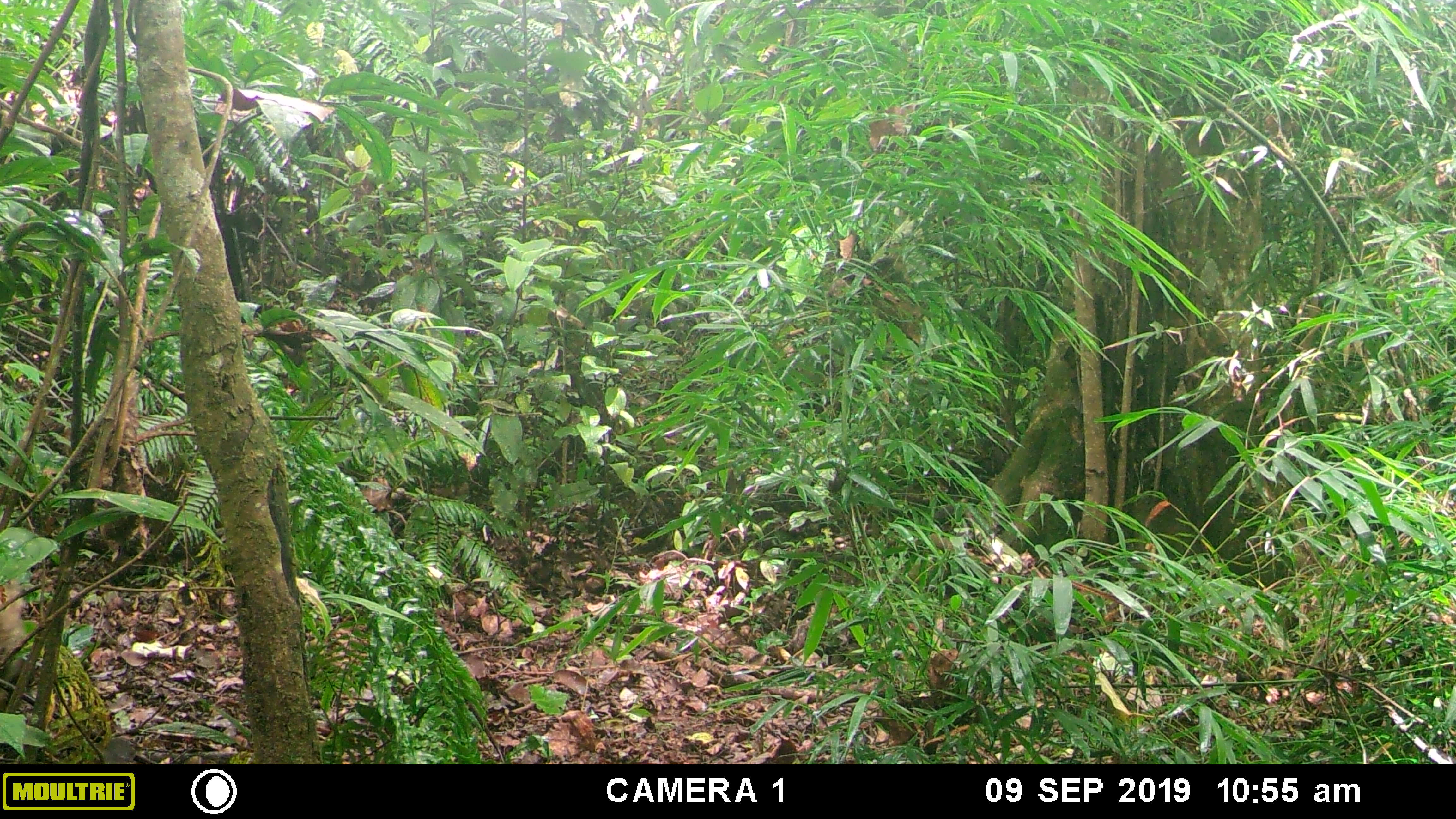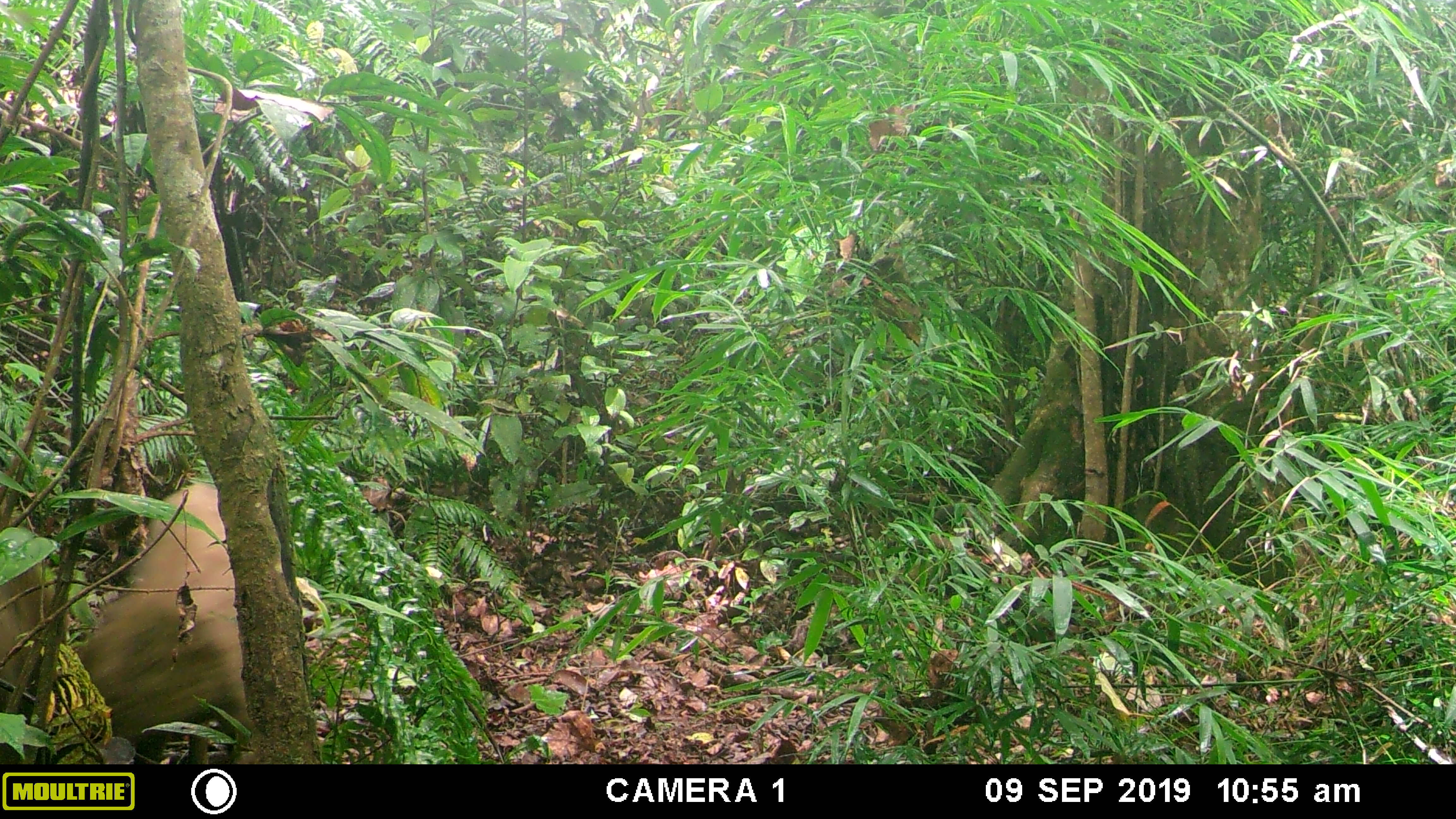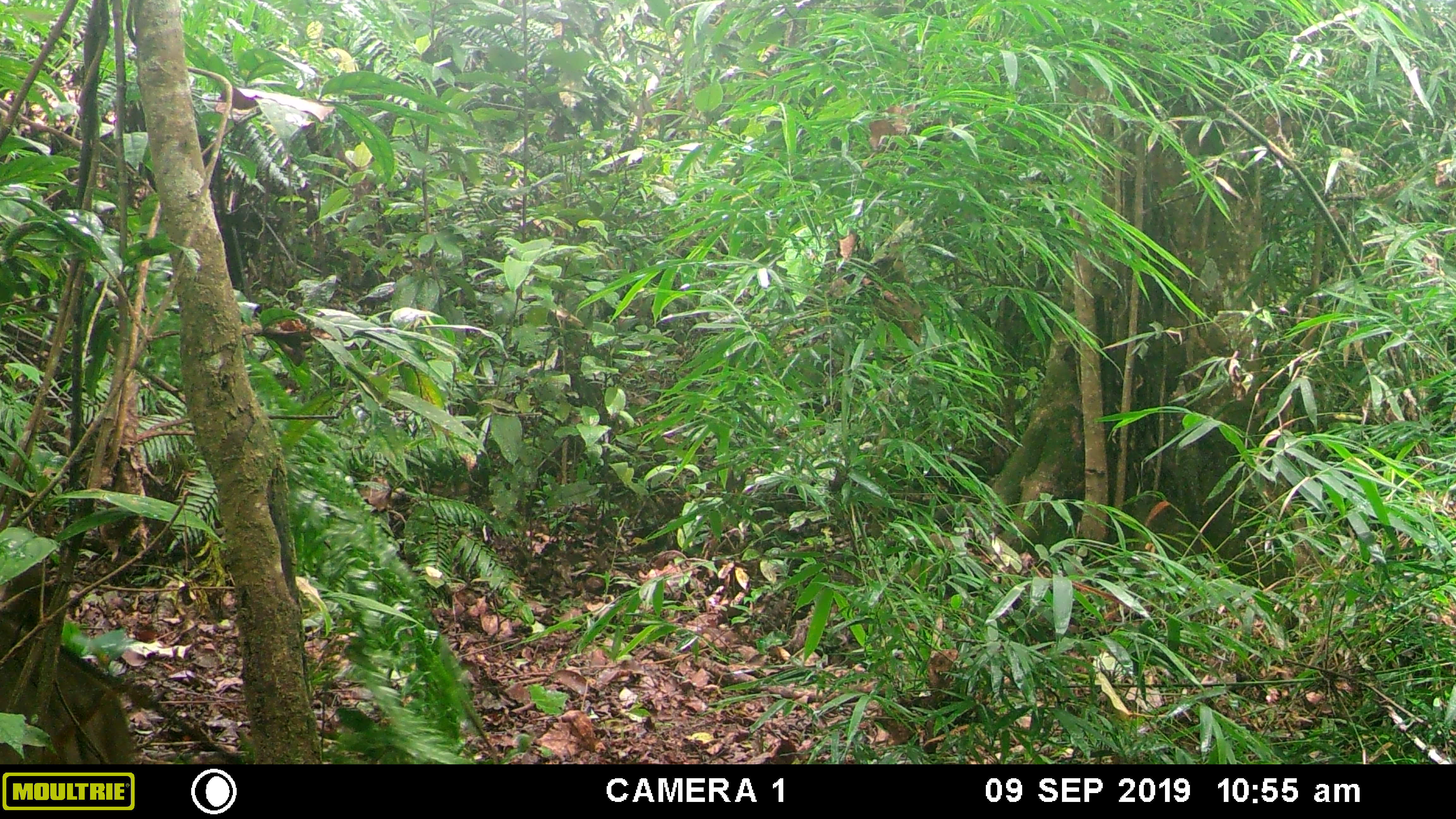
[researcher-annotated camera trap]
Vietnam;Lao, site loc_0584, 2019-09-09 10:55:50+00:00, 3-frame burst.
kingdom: Animalia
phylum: Chordata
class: Mammalia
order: Artiodactyla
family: Suidae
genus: Sus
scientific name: Sus scrofa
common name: eurasian wild pig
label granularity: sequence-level